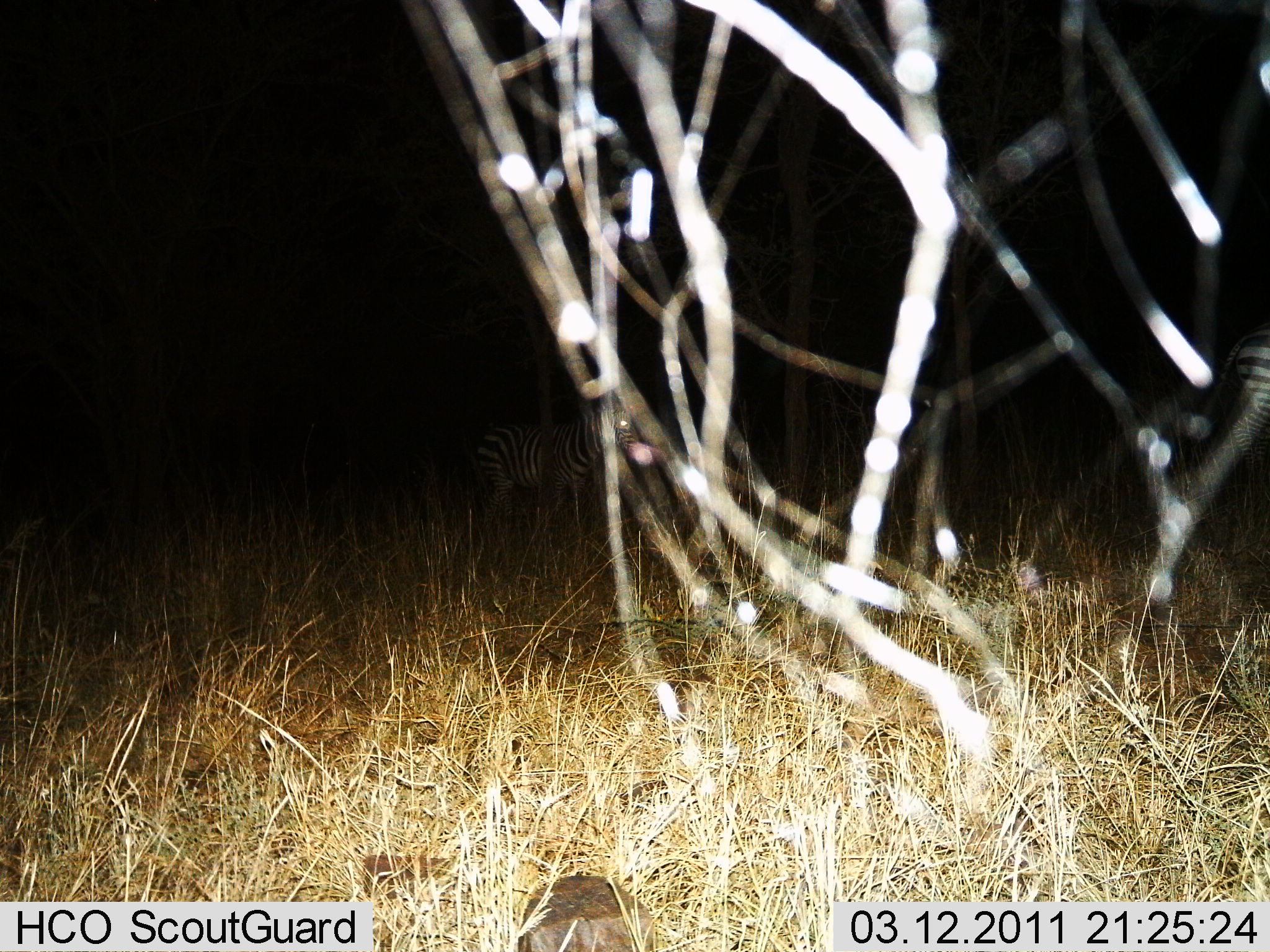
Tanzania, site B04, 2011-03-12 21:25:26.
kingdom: Animalia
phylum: Chordata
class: Mammalia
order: Perissodactyla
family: Equidae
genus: Equus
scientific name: Equus quagga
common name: plains zebra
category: zebra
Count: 2.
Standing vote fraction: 85%.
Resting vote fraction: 0%.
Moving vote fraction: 15%.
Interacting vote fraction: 0%.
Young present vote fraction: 0%.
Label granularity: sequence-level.